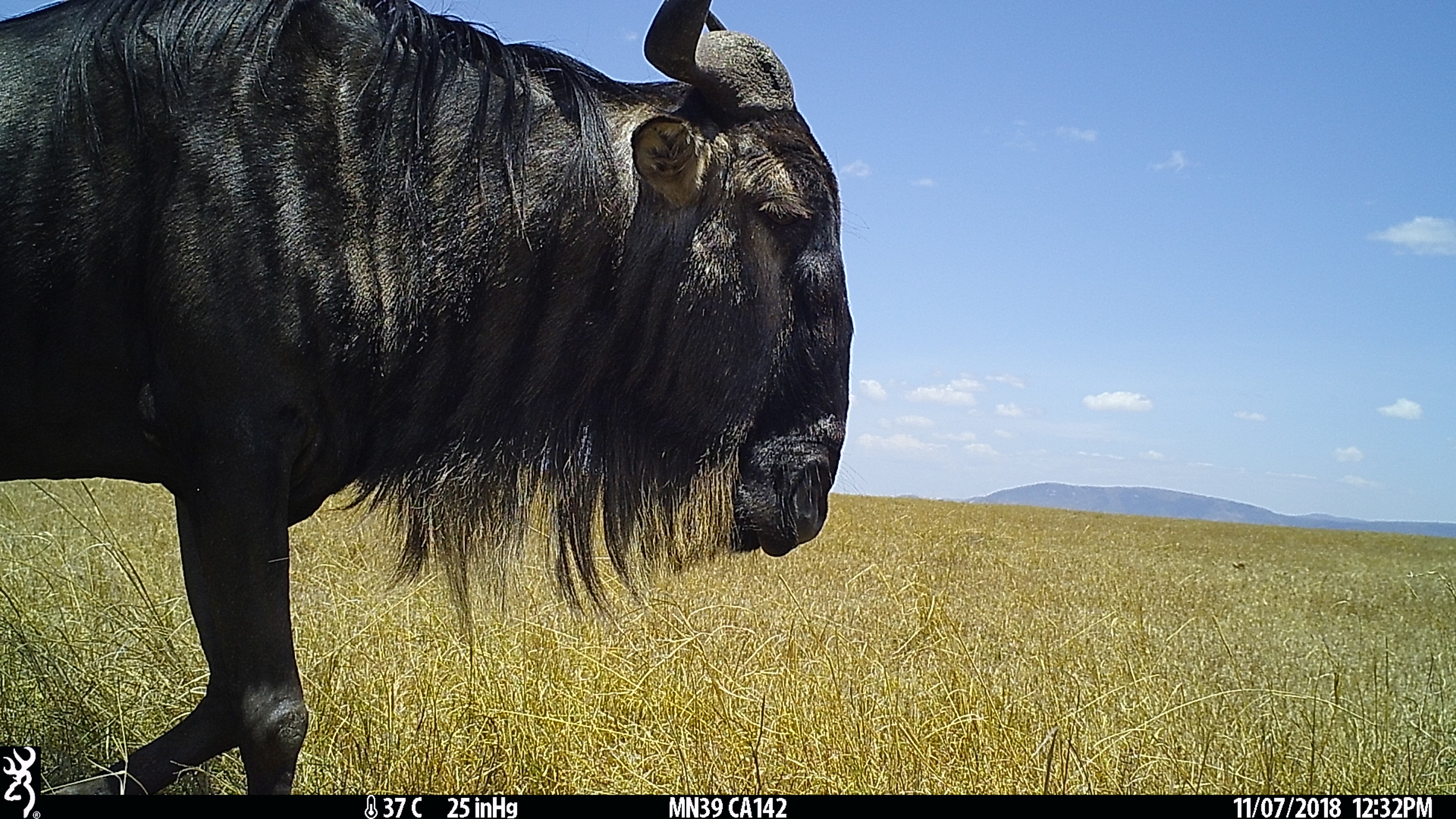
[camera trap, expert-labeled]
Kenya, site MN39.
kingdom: Animalia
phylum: Chordata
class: Mammalia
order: Artiodactyla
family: Bovidae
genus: Connochaetes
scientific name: Connochaetes taurinus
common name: blue wildebeest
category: wildebeest